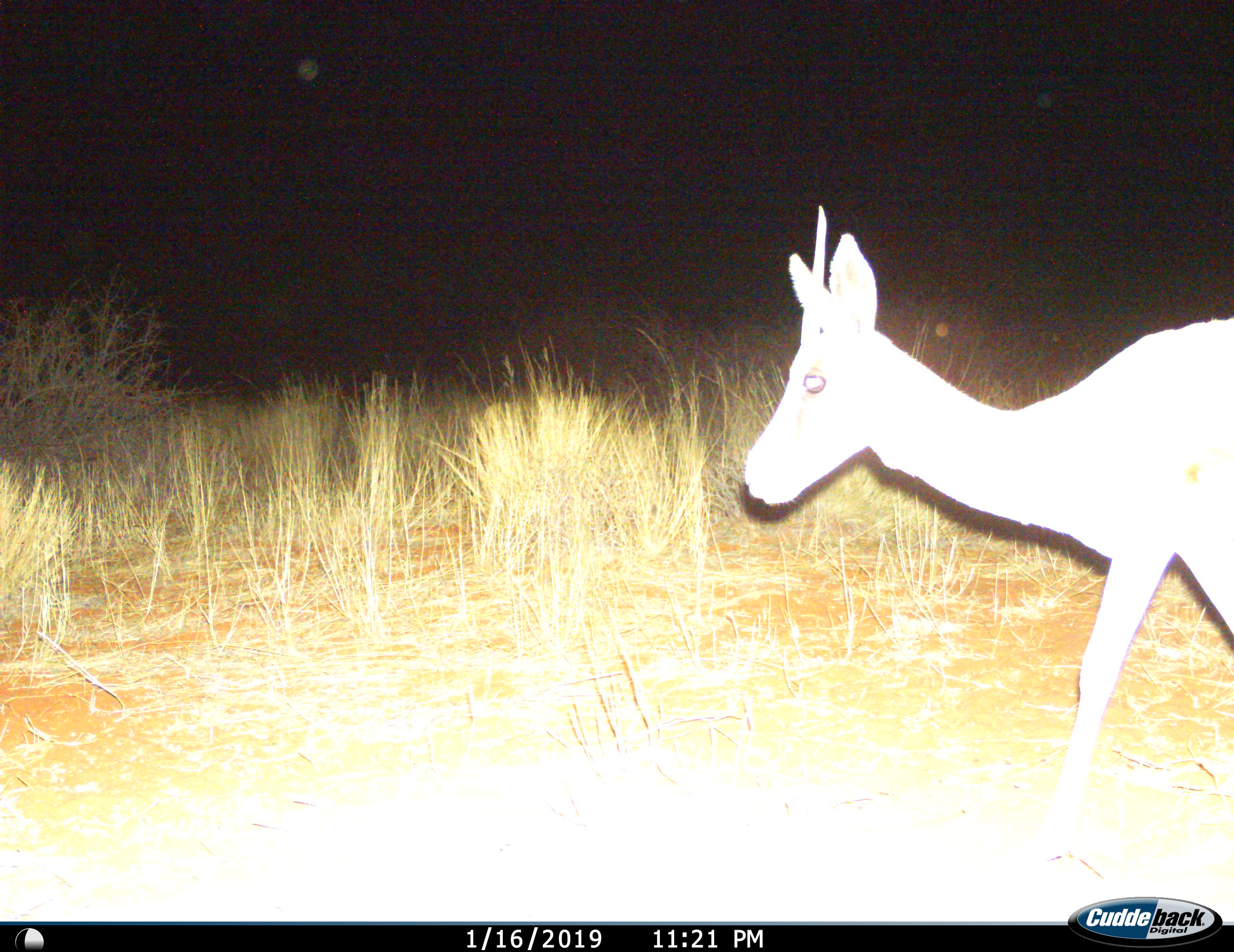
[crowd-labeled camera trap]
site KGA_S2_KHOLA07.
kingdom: Animalia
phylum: Chordata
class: Mammalia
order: Artiodactyla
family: Bovidae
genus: Antidorcas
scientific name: Antidorcas marsupialis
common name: springbok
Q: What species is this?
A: Springbok (Antidorcas marsupialis).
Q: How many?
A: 1.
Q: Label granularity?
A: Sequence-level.